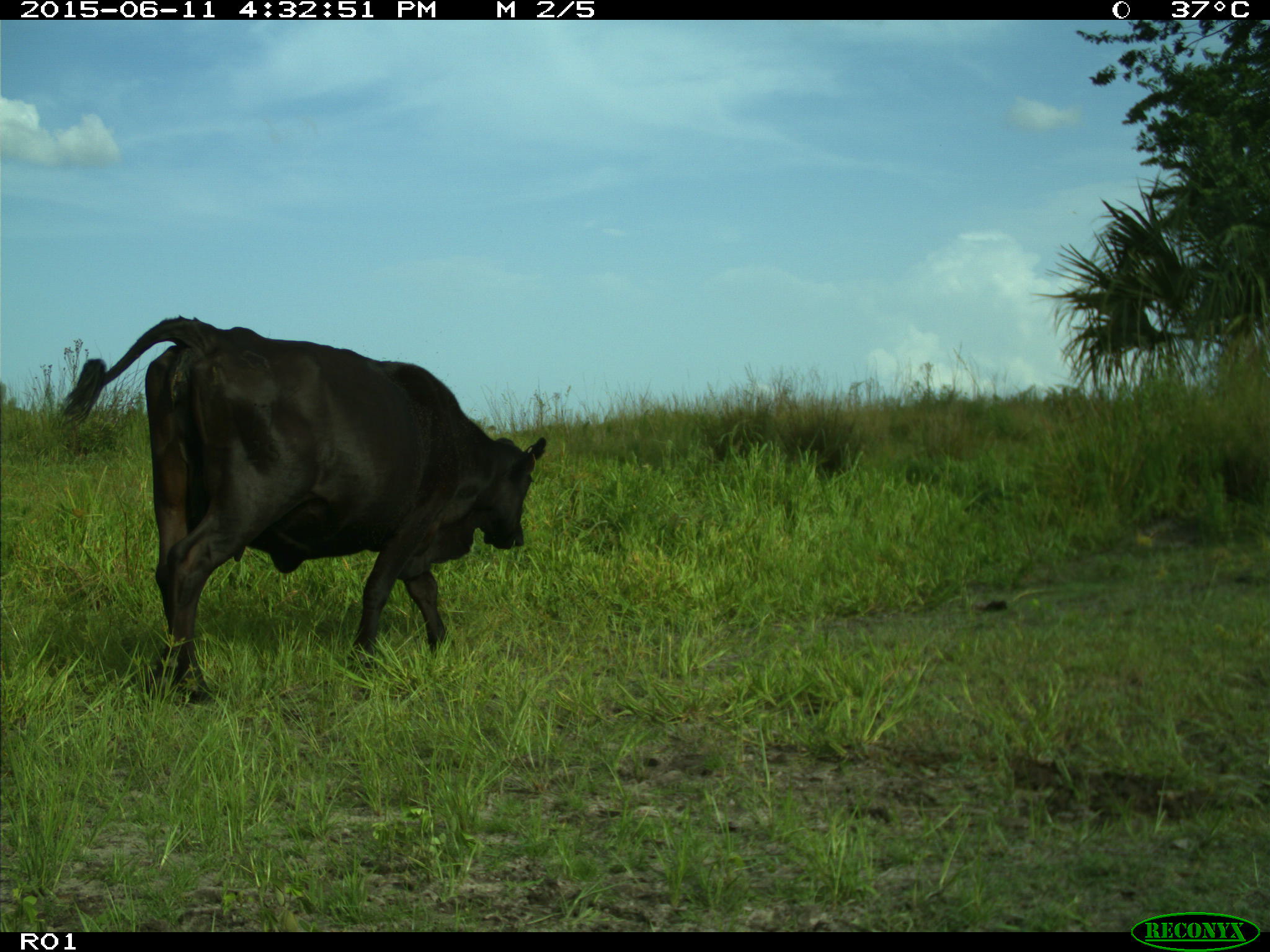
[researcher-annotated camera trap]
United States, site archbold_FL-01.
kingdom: Animalia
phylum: Chordata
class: Mammalia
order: Artiodactyla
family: Bovidae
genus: Bos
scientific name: Bos taurus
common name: domestic cow